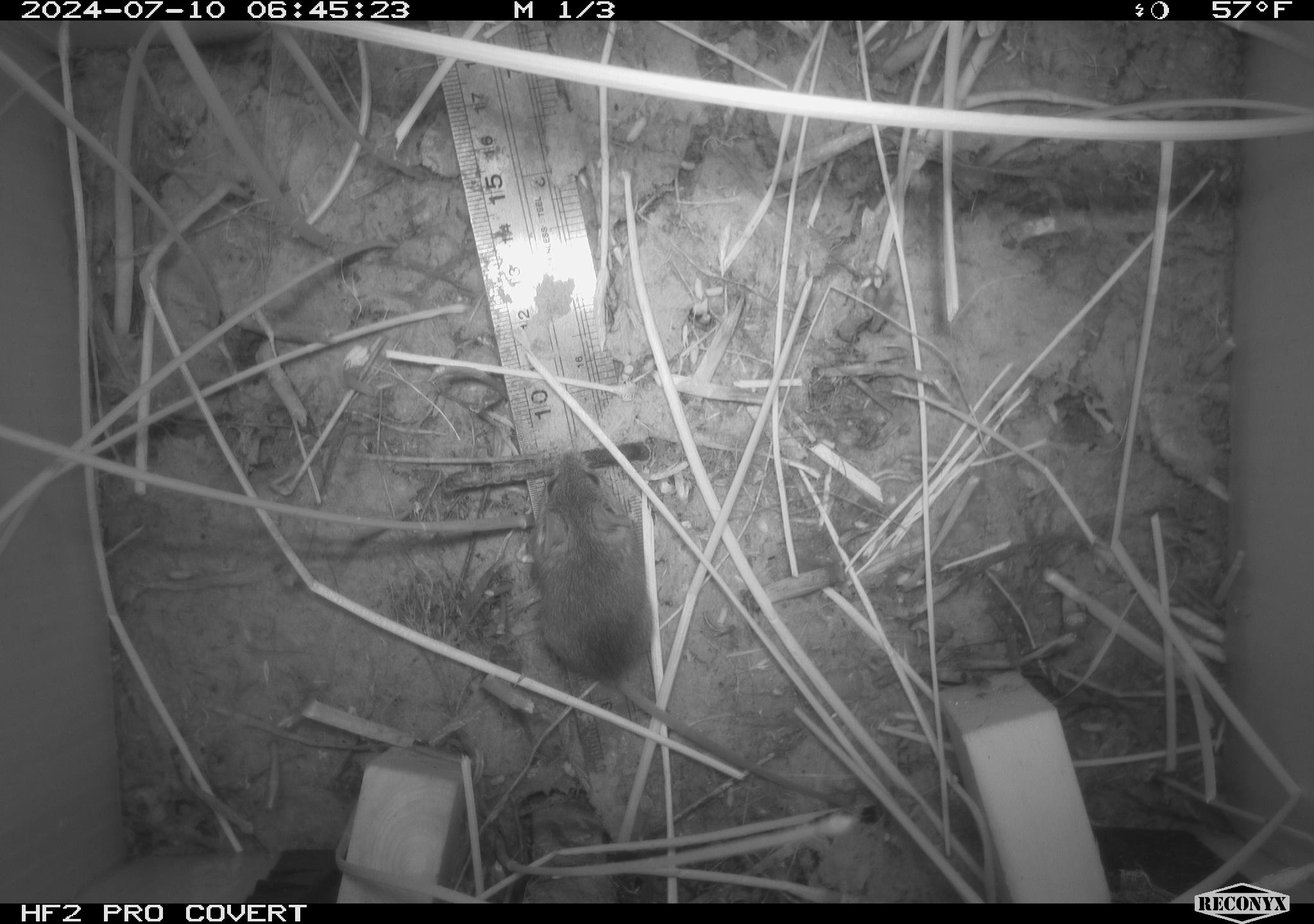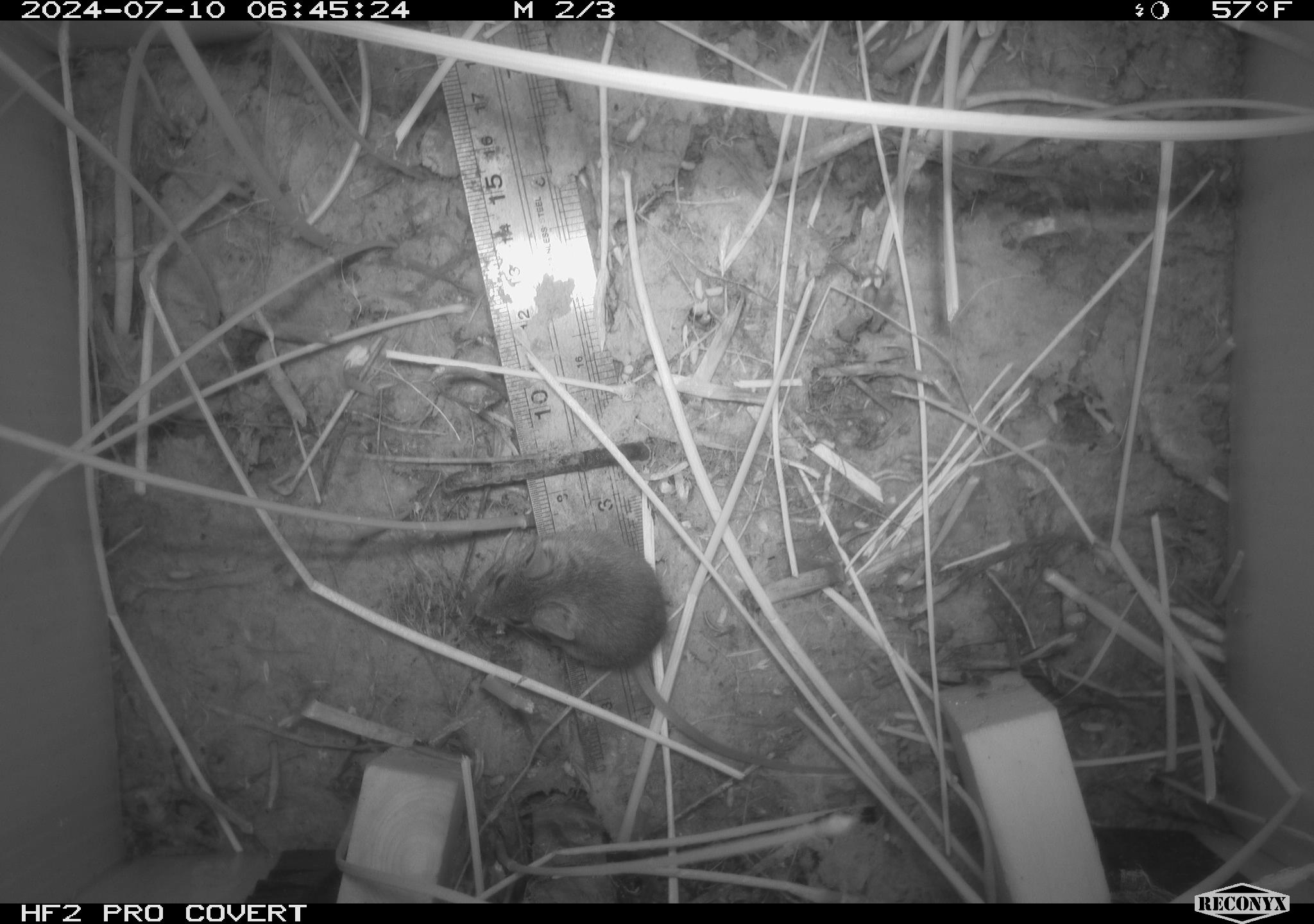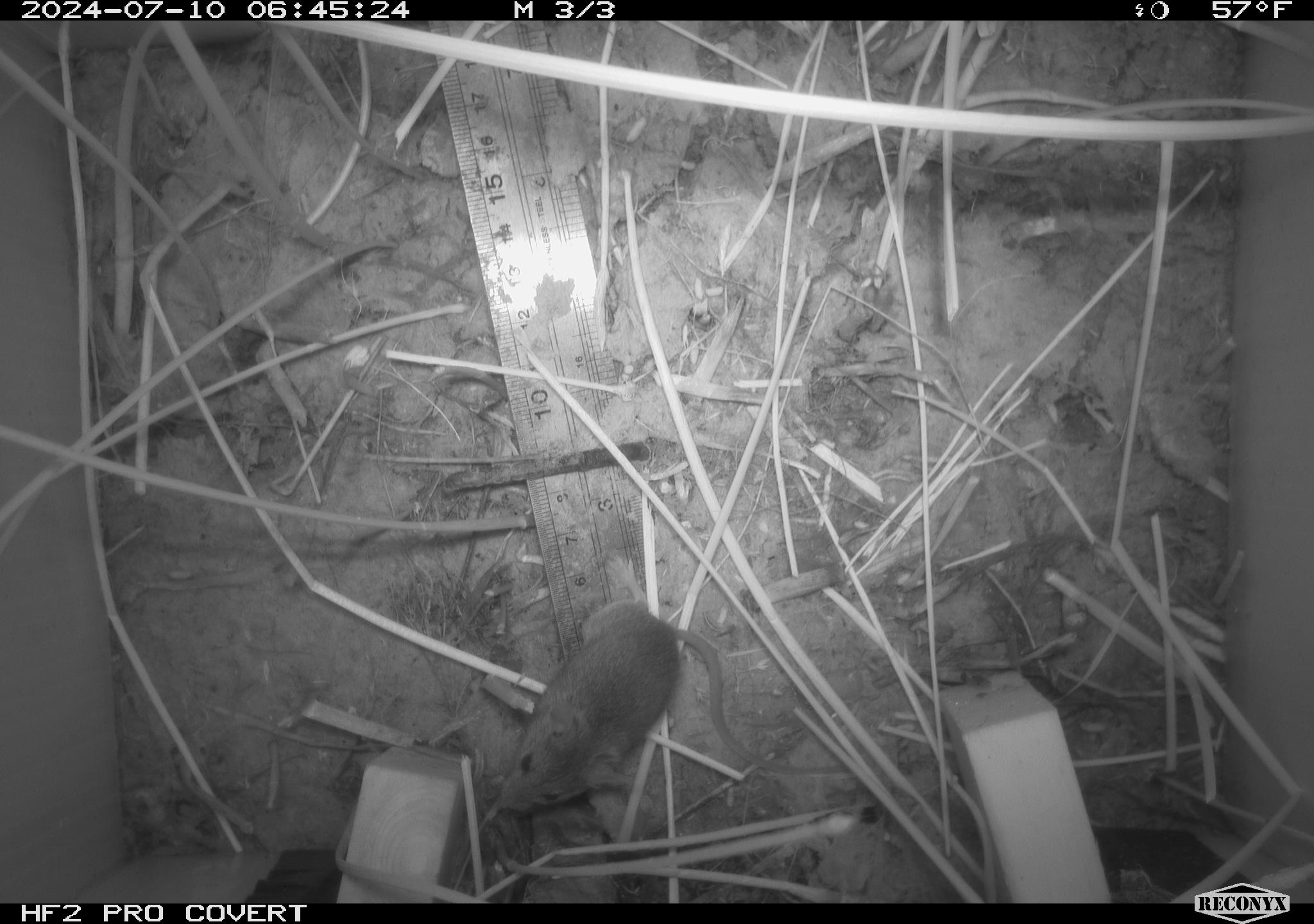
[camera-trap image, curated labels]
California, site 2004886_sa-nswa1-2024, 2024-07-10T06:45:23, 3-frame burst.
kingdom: Animalia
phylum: Chordata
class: Mammalia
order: Rodentia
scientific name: Rodentia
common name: rodent